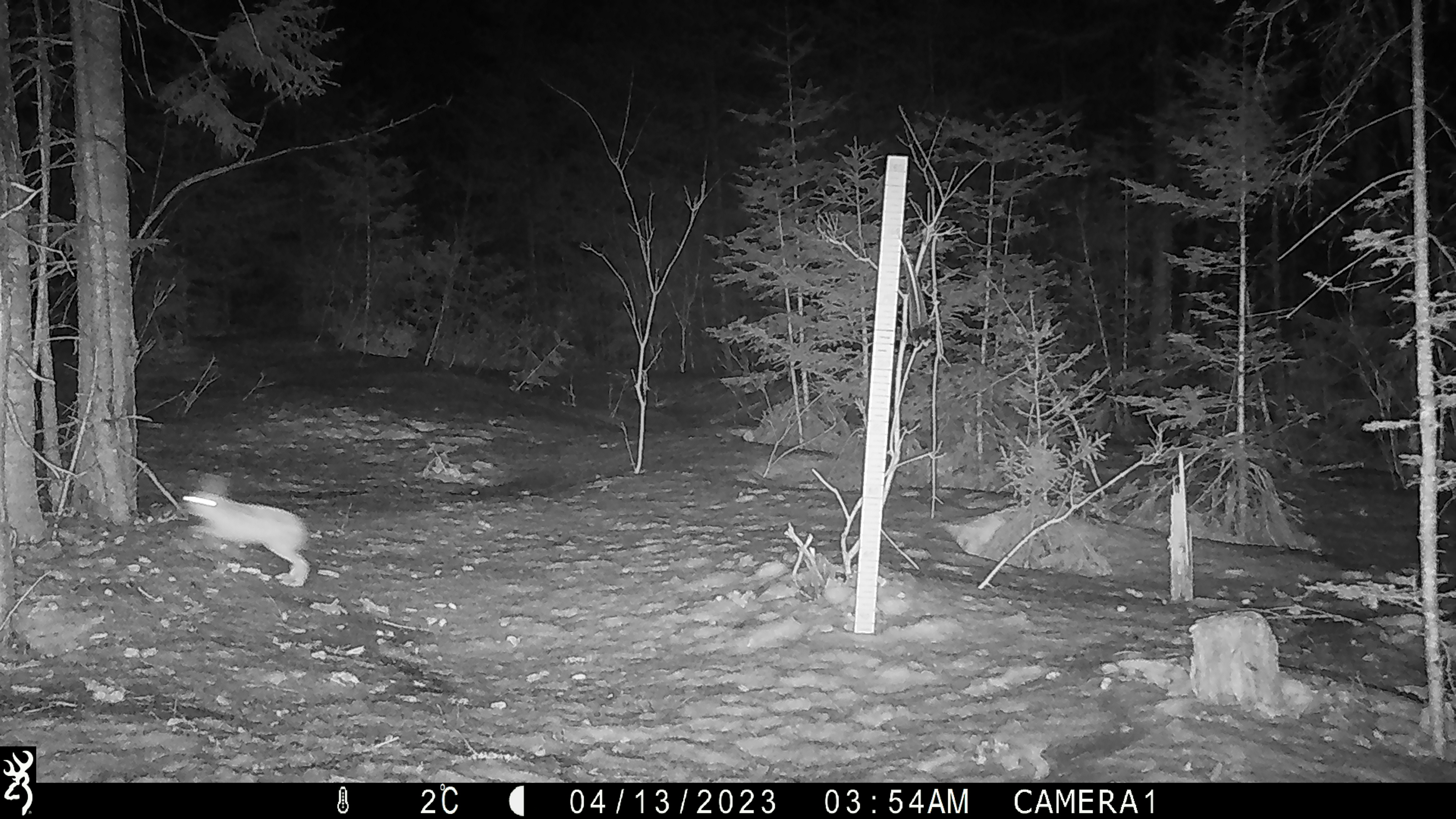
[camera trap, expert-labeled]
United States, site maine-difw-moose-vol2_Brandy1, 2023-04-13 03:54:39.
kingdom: Animalia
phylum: Chordata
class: Mammalia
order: Lagomorpha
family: Leporidae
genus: Lepus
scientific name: Lepus americanus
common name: snowshoe hare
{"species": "snowshoe hare (Lepus americanus)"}